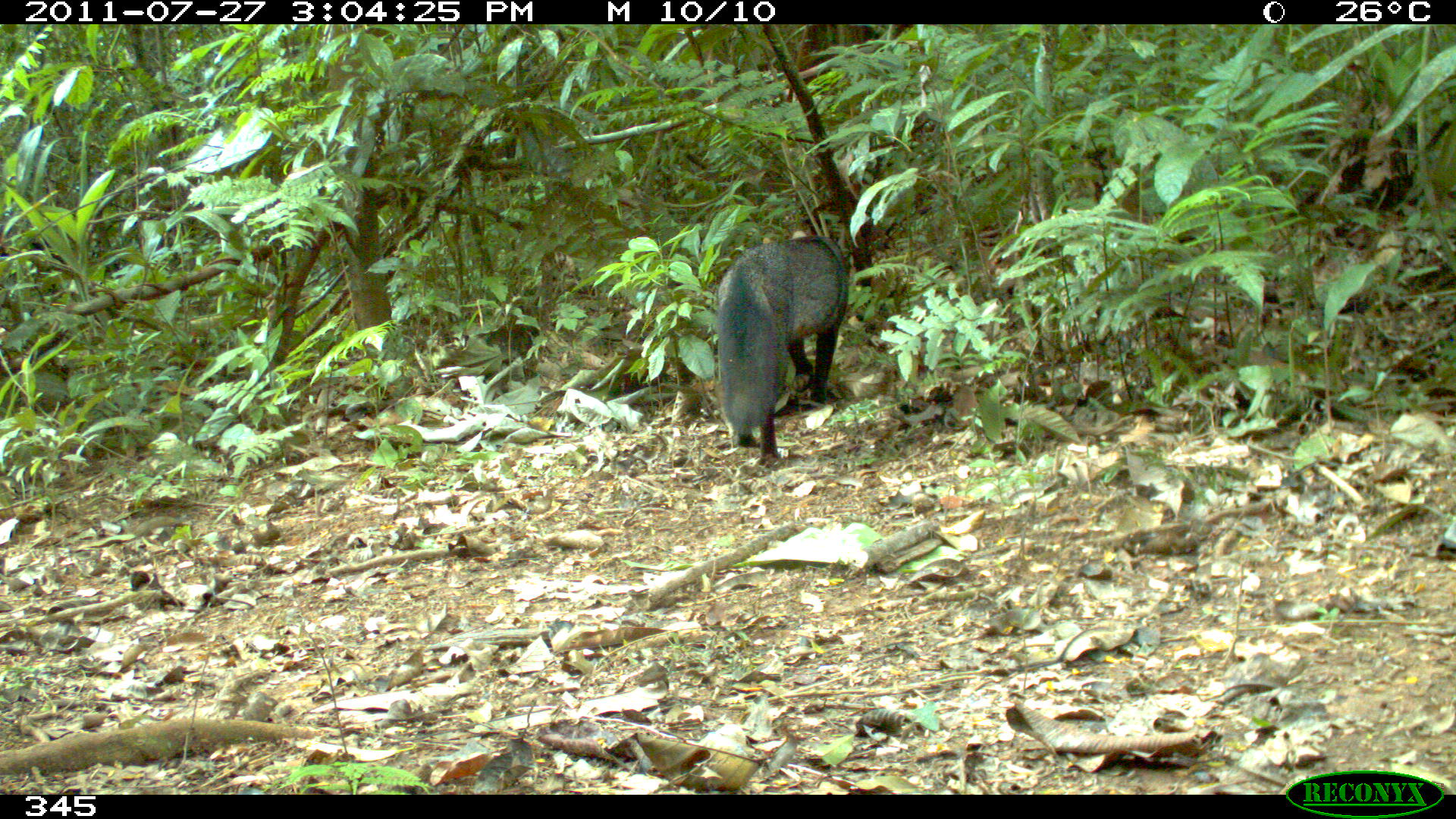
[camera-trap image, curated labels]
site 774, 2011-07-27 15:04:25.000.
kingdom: Animalia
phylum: Chordata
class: Mammalia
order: Carnivora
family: Canidae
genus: Atelocynus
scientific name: Atelocynus microtis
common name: short-eared dog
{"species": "Atelocynus microtis (short-eared dog)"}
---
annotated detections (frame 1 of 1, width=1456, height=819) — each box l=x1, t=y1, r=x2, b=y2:
atelocynus microtis: l=713, t=229, r=851, b=469